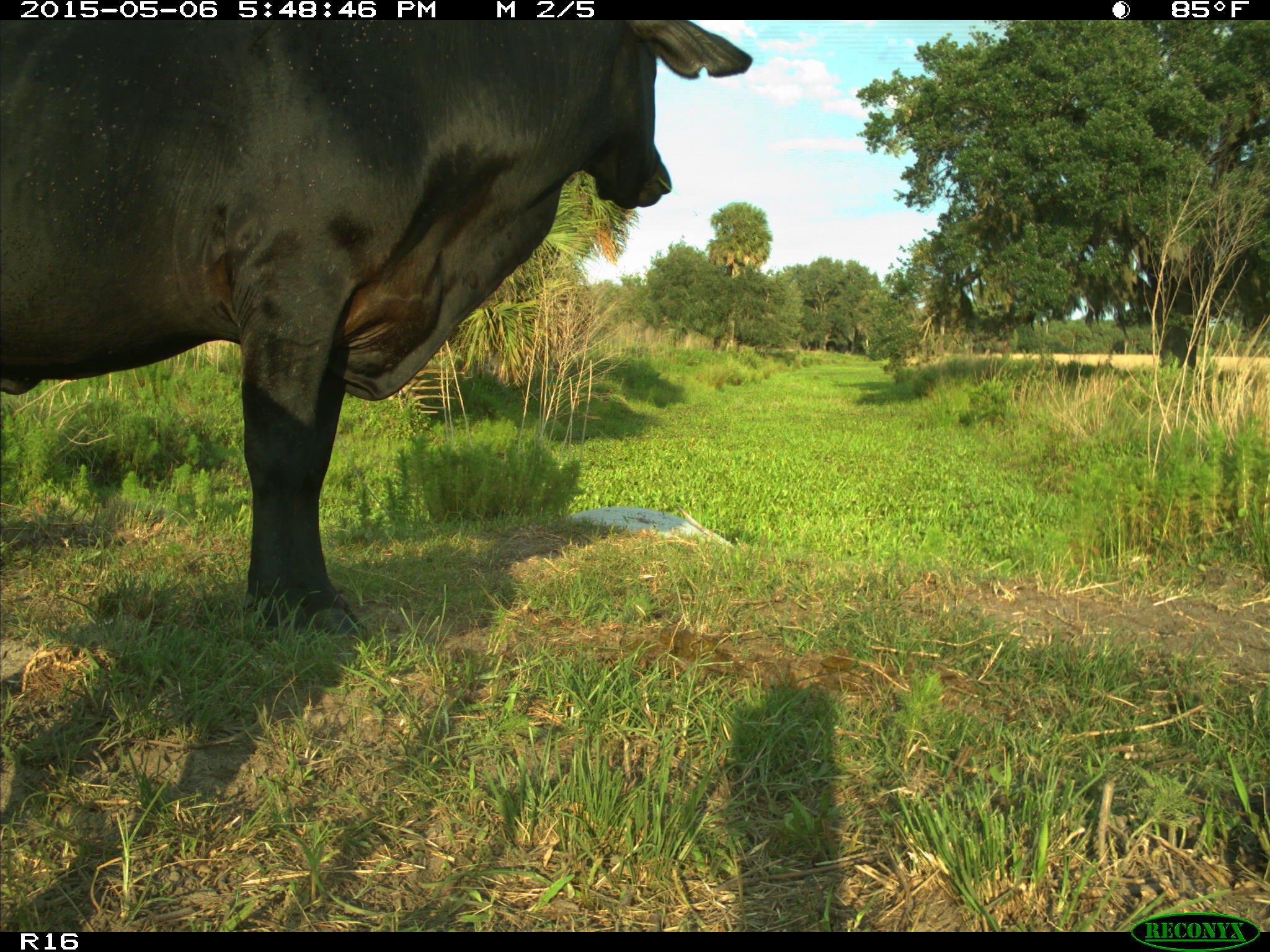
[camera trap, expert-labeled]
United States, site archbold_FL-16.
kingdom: Animalia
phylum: Chordata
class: Mammalia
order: Artiodactyla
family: Bovidae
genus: Bos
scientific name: Bos taurus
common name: domestic cow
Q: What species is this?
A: Bos taurus (domestic cow).